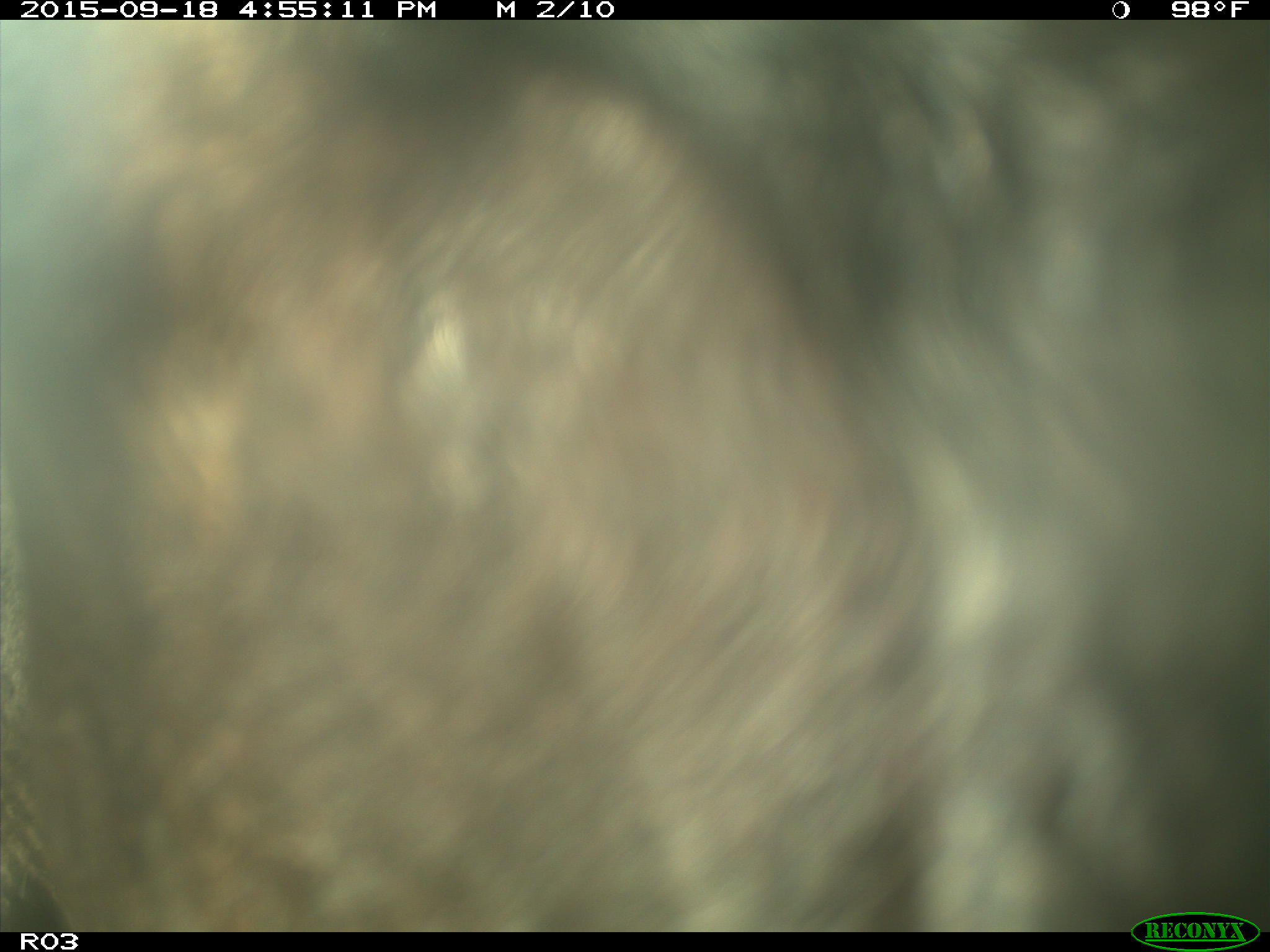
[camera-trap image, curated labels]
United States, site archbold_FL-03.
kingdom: Animalia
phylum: Chordata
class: Mammalia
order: Artiodactyla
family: Bovidae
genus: Bos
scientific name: Bos taurus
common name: domestic cow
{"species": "Bos taurus (domestic cow)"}